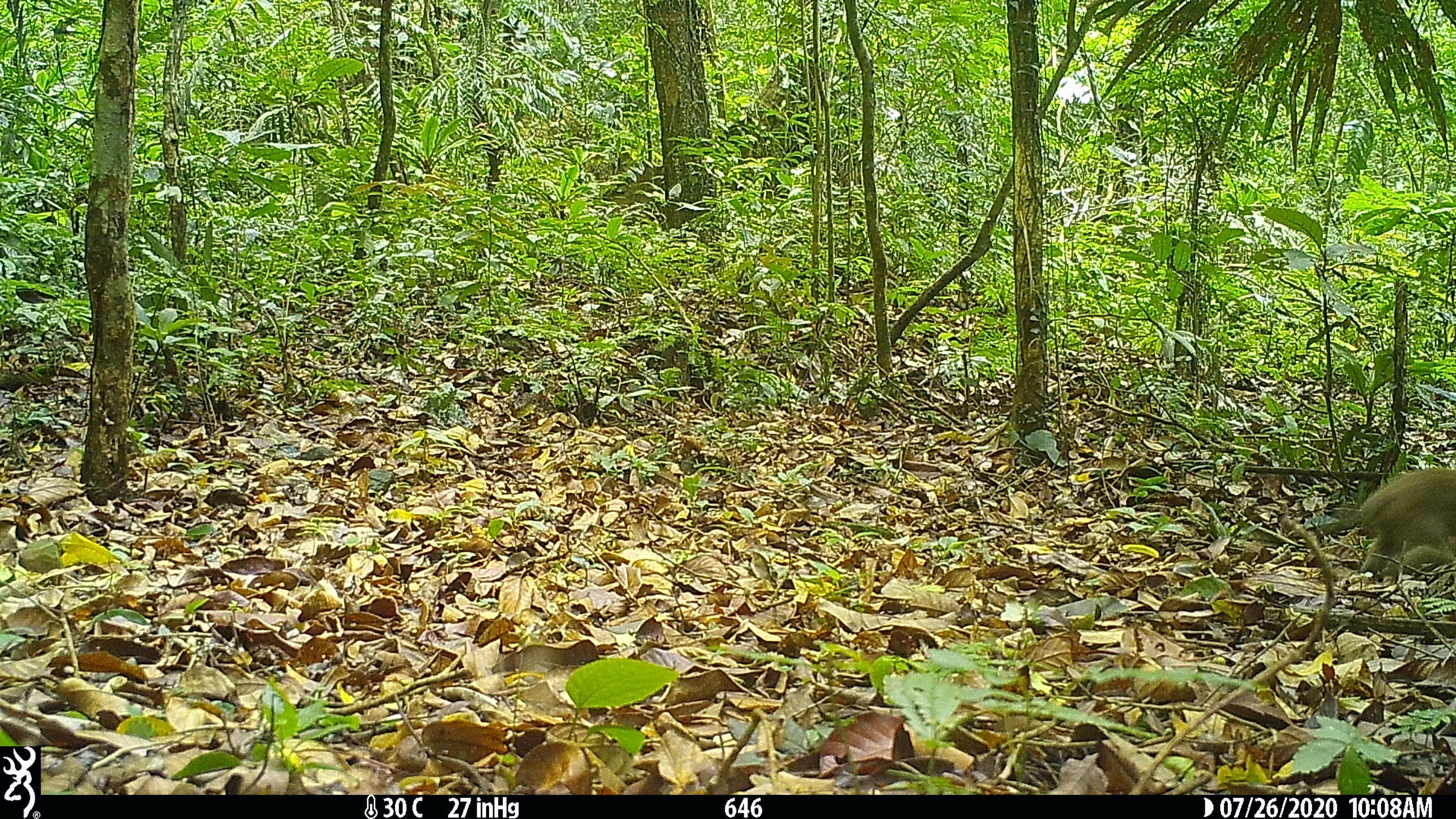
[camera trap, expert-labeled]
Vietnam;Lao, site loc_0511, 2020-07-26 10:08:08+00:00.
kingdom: Animalia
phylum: Chordata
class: Mammalia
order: Primates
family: Cercopithecidae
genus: Macaca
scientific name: Macaca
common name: macaques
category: assam or rhesus macaque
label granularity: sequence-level